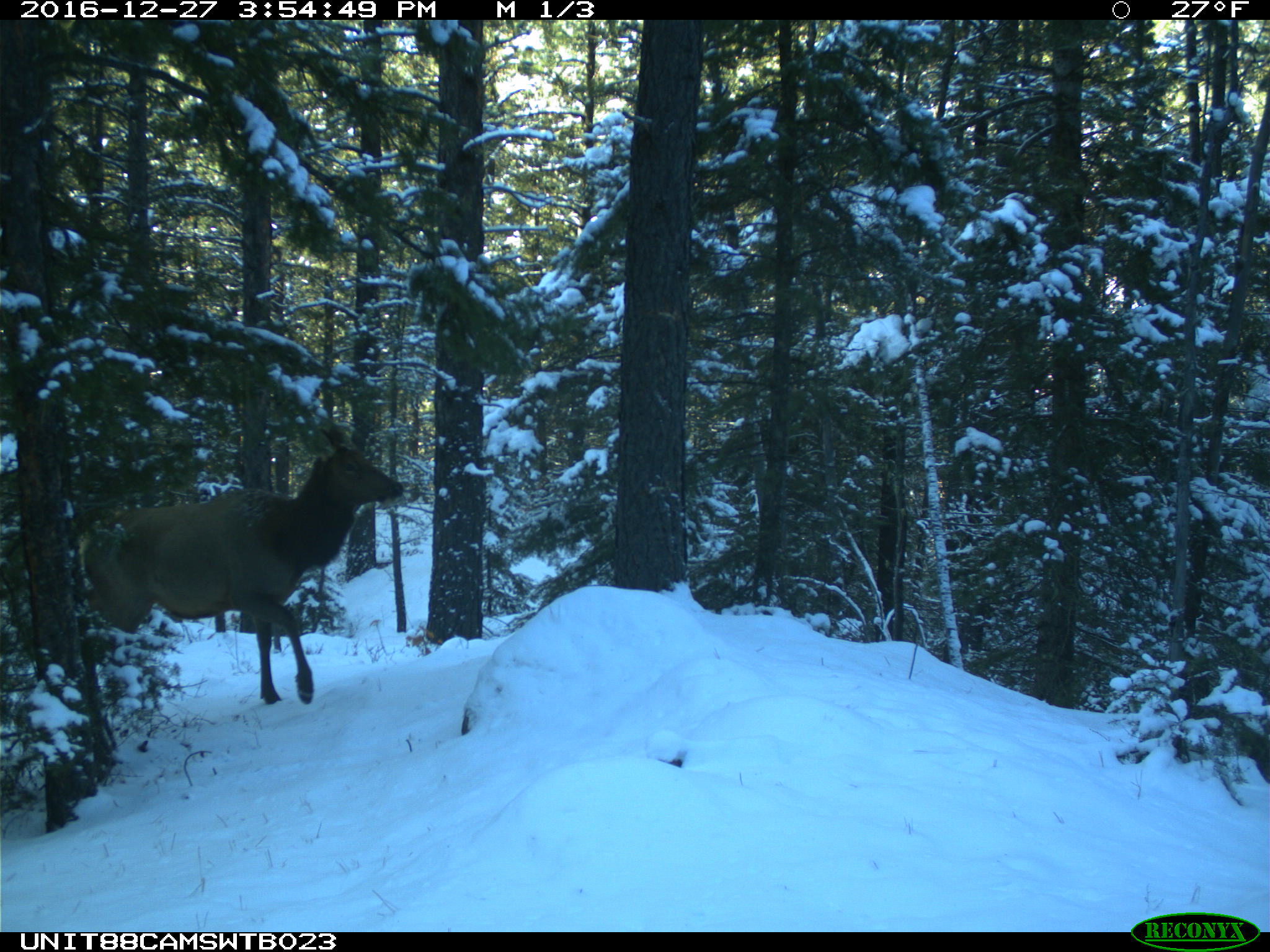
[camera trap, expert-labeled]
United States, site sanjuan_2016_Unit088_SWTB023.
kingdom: Animalia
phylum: Chordata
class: Mammalia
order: Artiodactyla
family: Cervidae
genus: Cervus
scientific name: Cervus elaphus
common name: red deer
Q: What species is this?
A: Cervus elaphus (red deer).